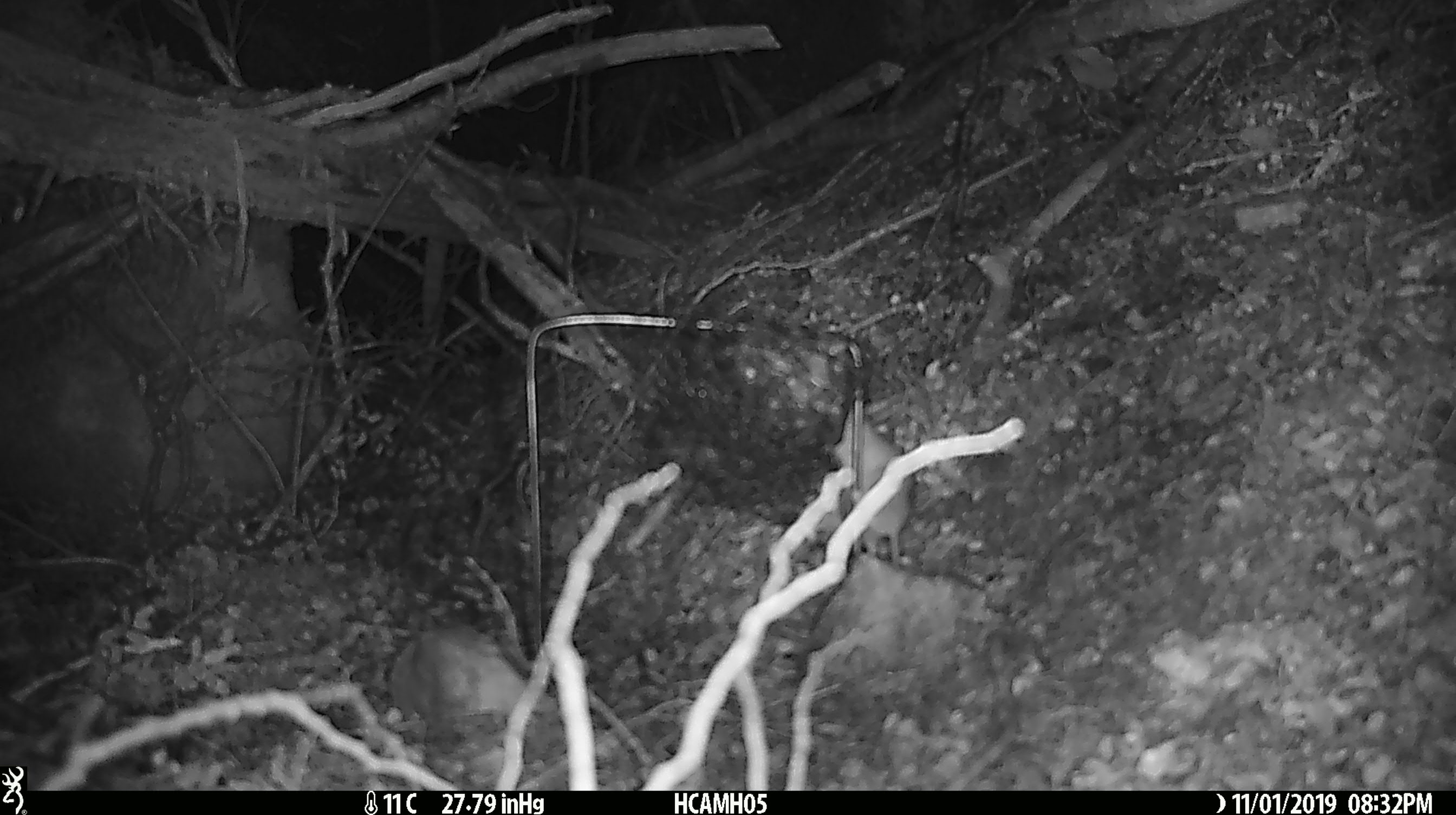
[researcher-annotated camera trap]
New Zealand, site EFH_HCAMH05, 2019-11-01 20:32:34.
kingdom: Animalia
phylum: Chordata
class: Mammalia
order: Rodentia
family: Muridae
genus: Mus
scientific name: Mus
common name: mouse